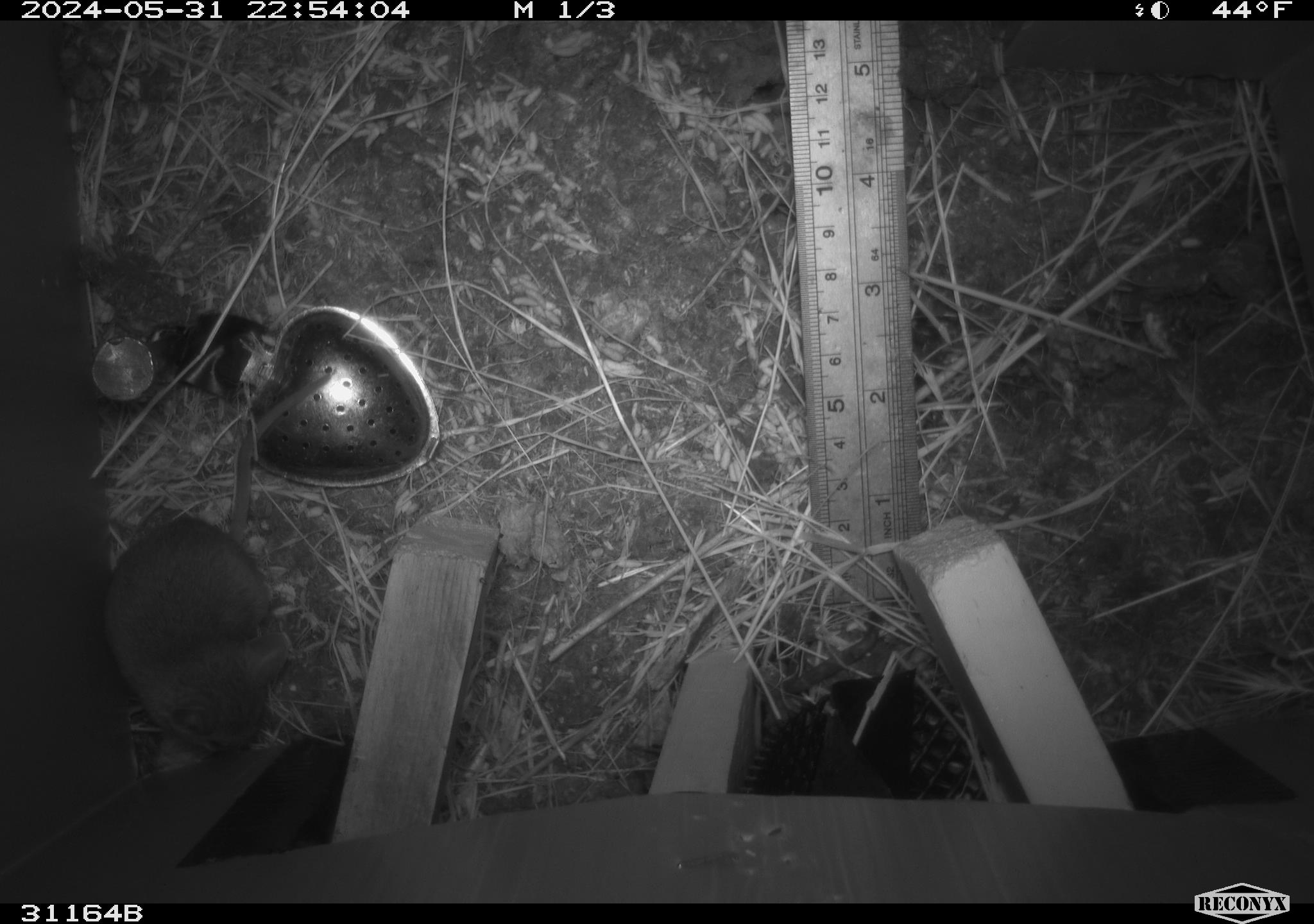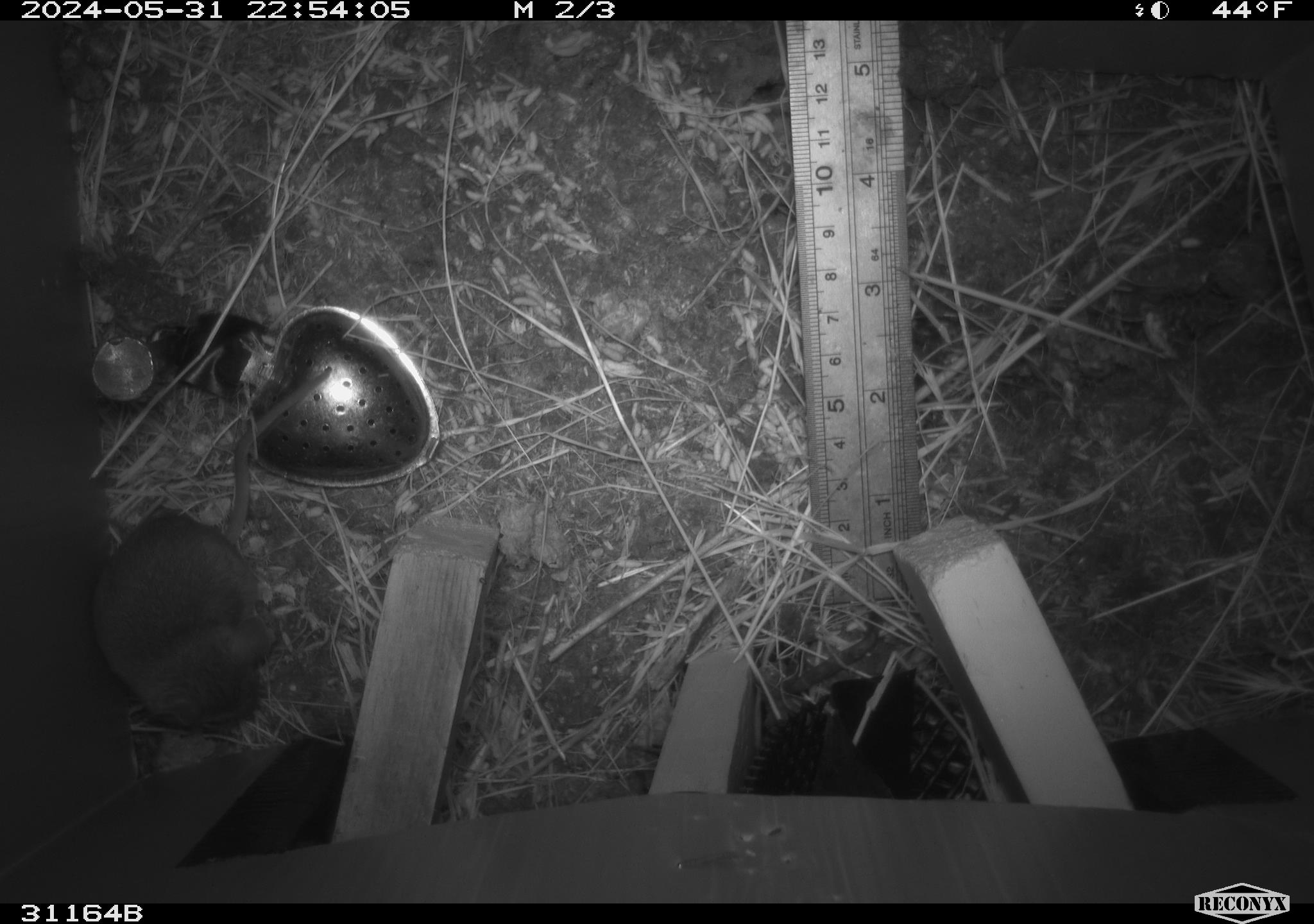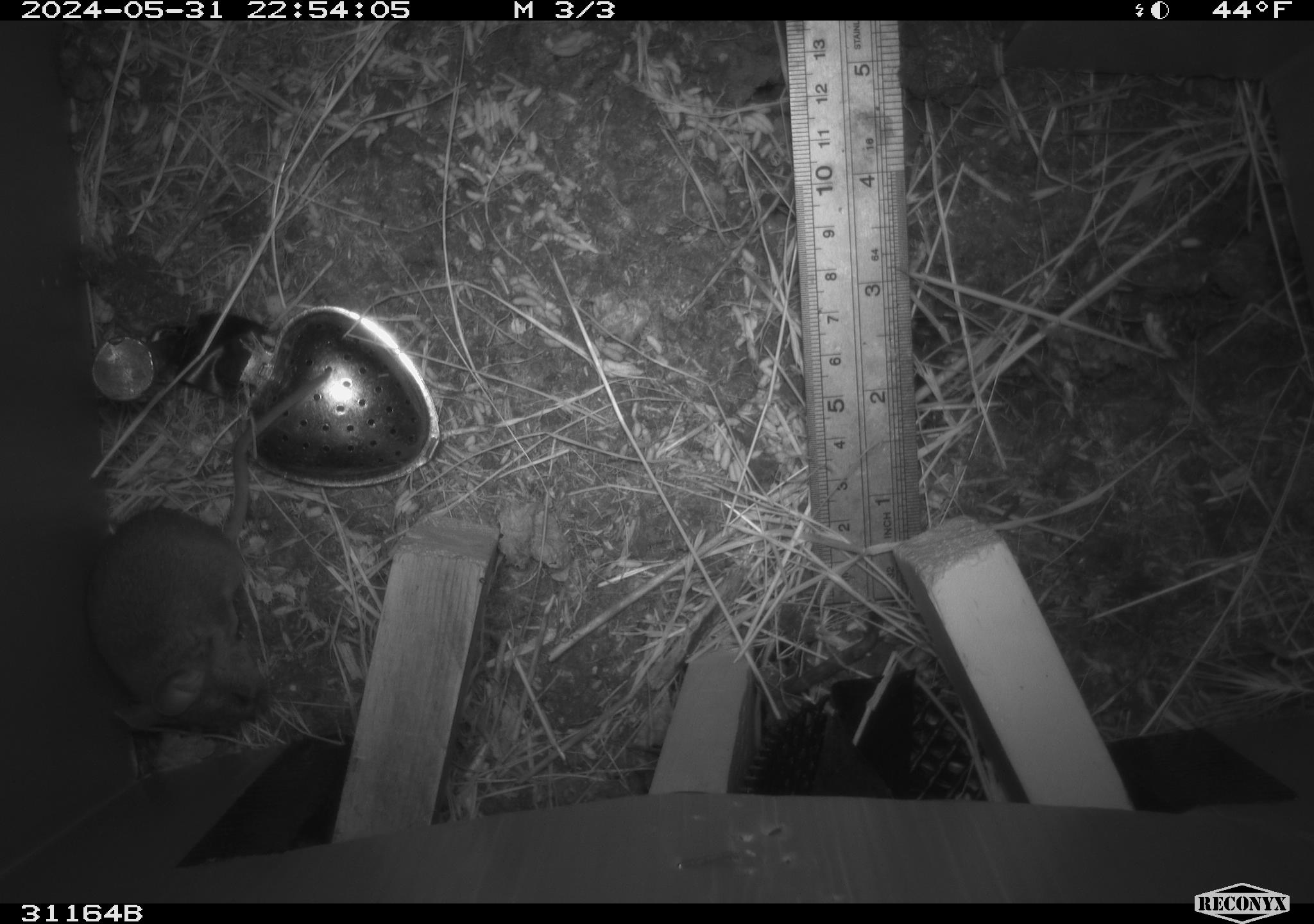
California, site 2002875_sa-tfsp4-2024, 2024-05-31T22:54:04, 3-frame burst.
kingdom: Animalia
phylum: Chordata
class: Mammalia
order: Rodentia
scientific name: Rodentia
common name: mouse species